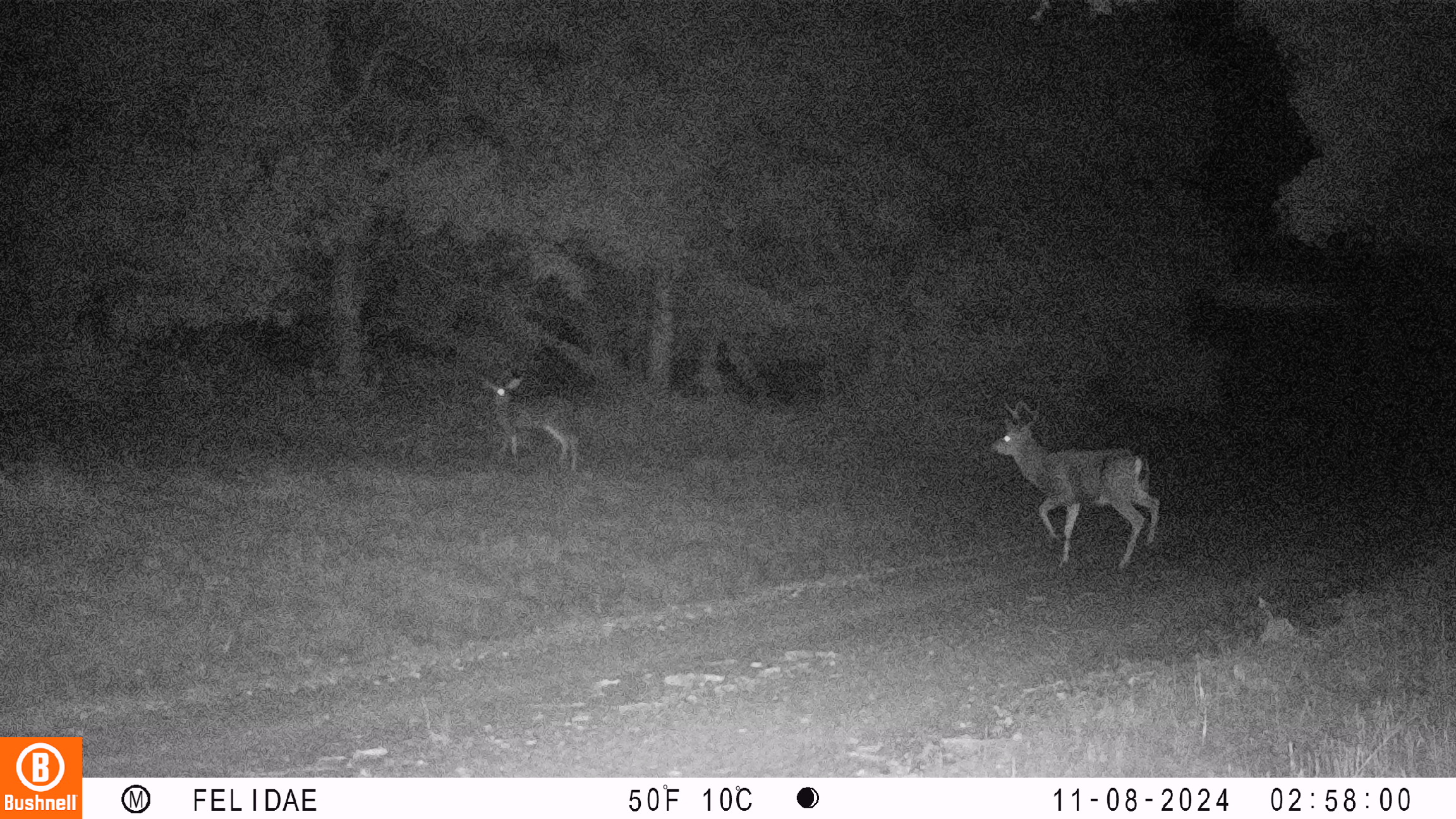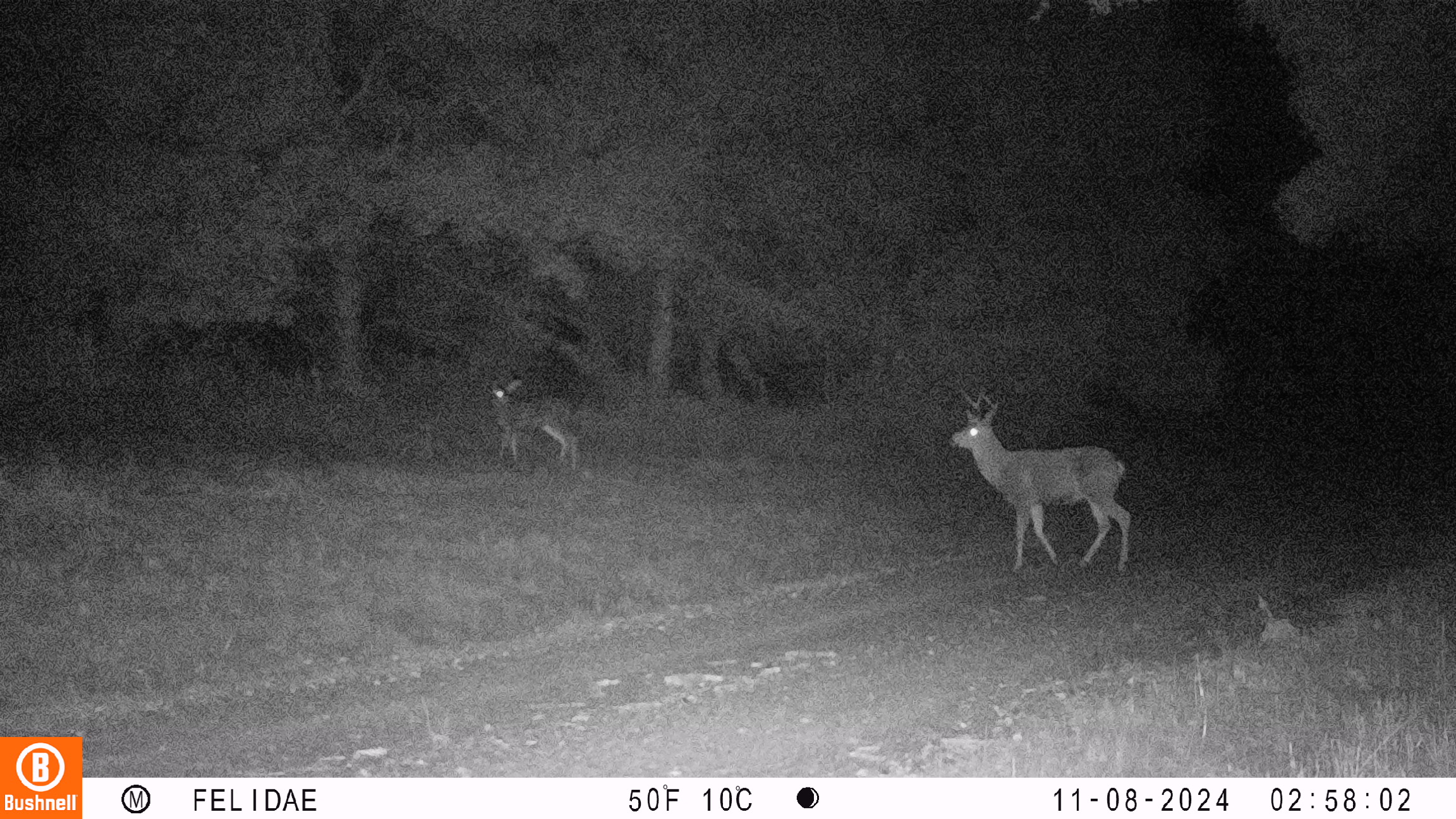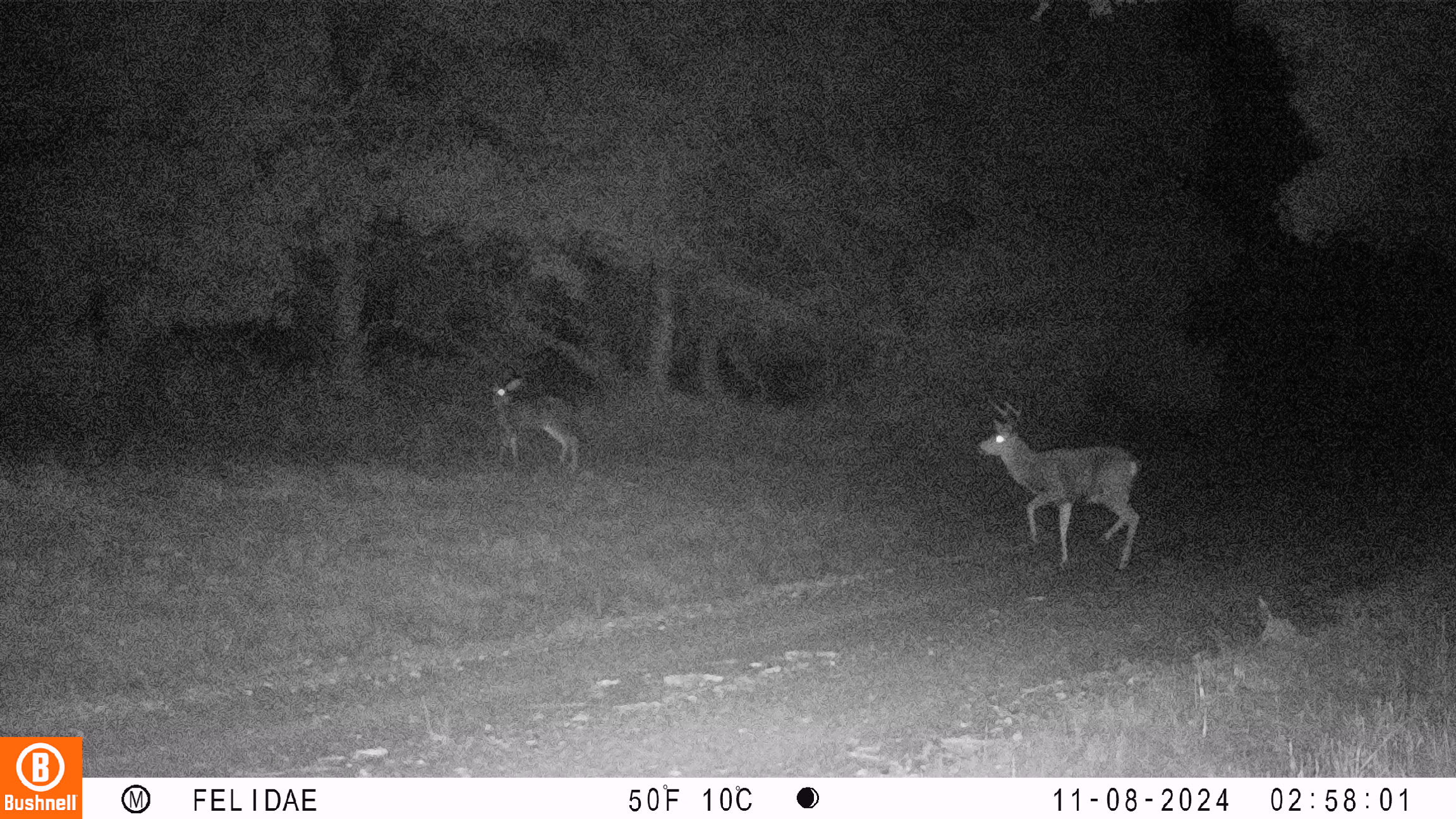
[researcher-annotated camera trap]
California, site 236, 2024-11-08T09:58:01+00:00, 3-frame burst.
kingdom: Animalia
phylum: Chordata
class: Mammalia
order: Artiodactyla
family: Cervidae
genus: Odocoileus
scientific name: Odocoileus hemionus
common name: mule deer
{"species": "mule deer (Odocoileus hemionus)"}